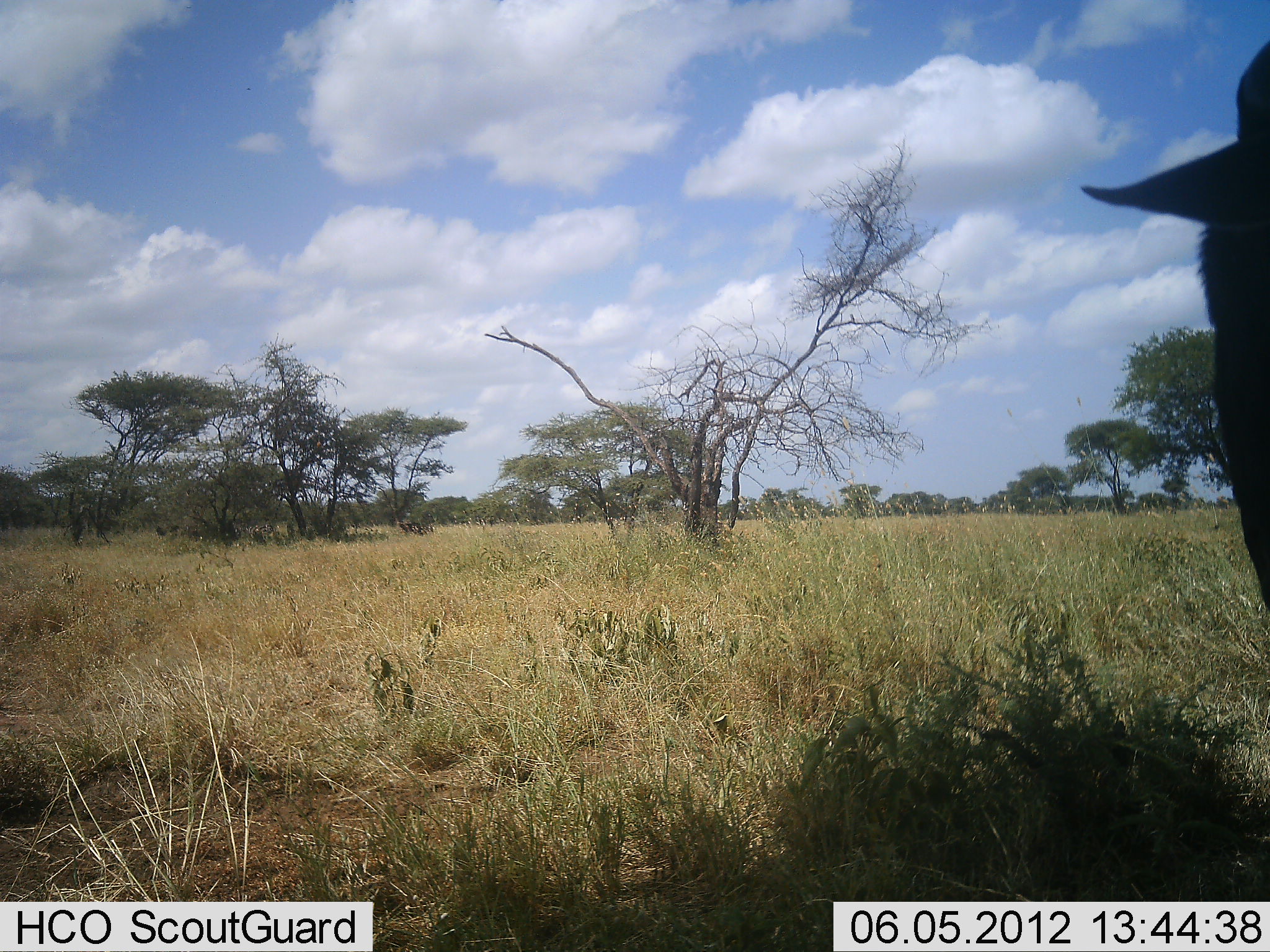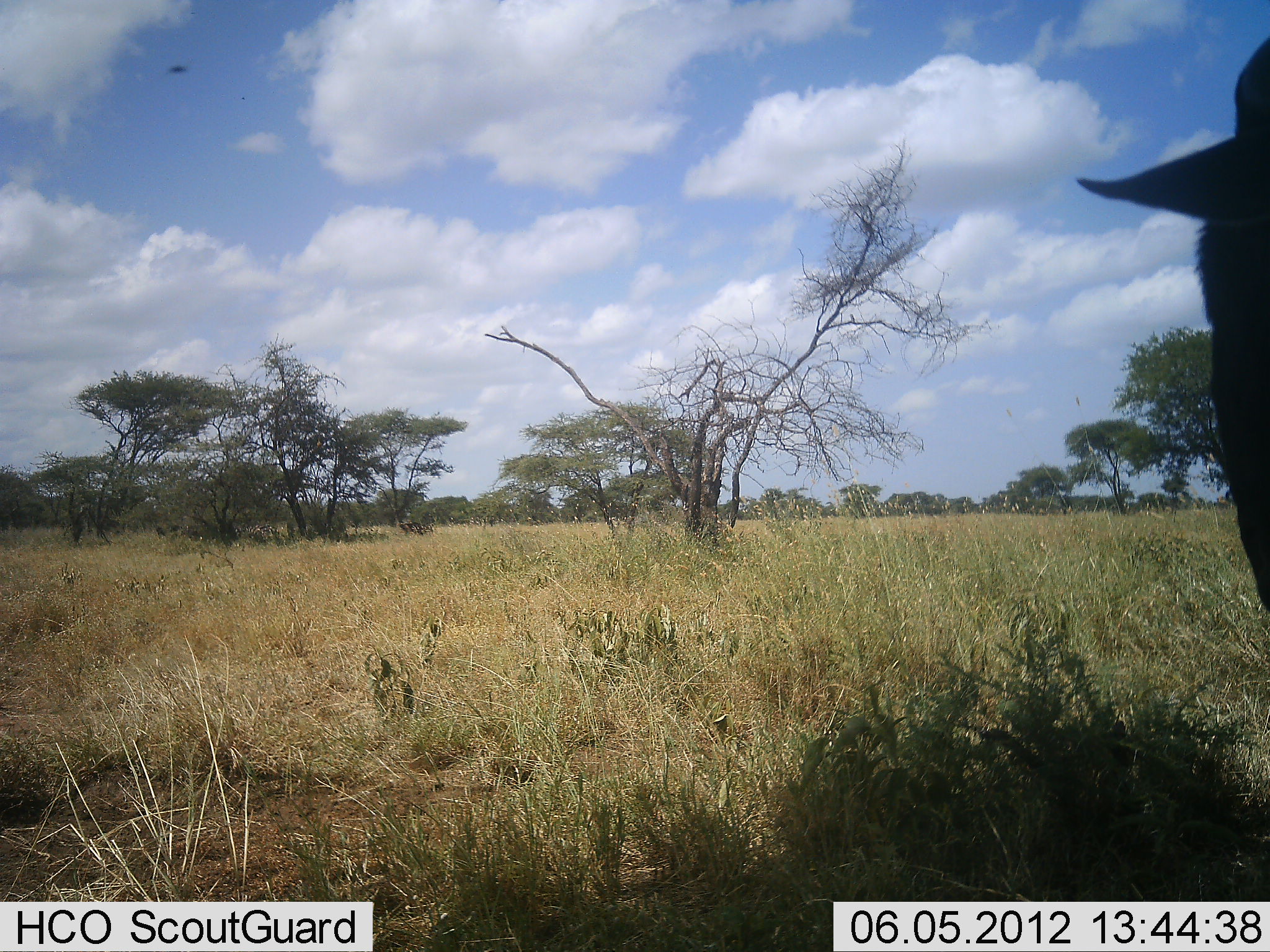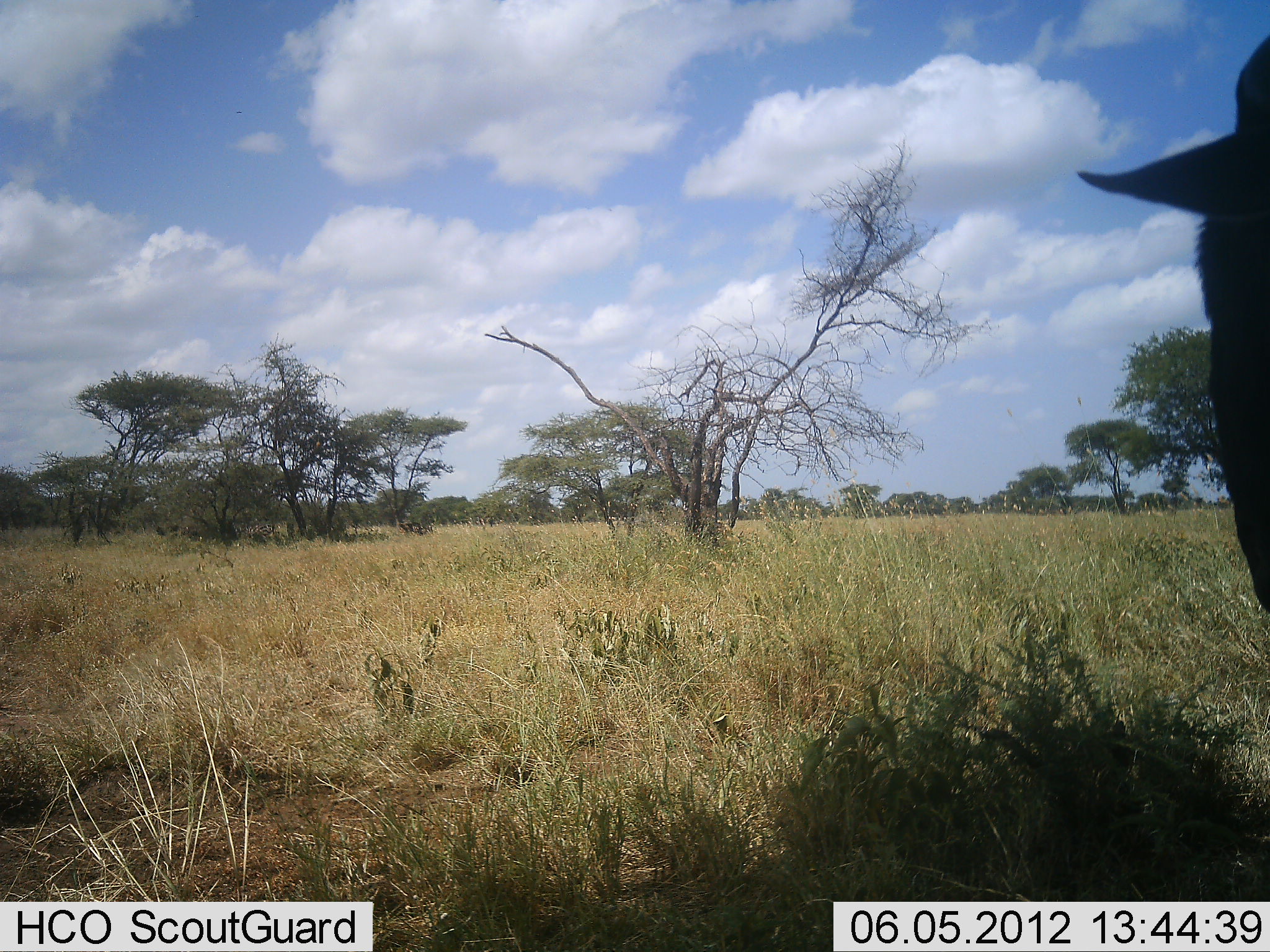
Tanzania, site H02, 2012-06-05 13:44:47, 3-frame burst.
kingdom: Animalia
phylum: Chordata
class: Mammalia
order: Artiodactyla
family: Bovidae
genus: Connochaetes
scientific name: Connochaetes taurinus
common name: blue wildebeest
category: wildebeest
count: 1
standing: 100%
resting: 0%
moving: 0%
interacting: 0%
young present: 0%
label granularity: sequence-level